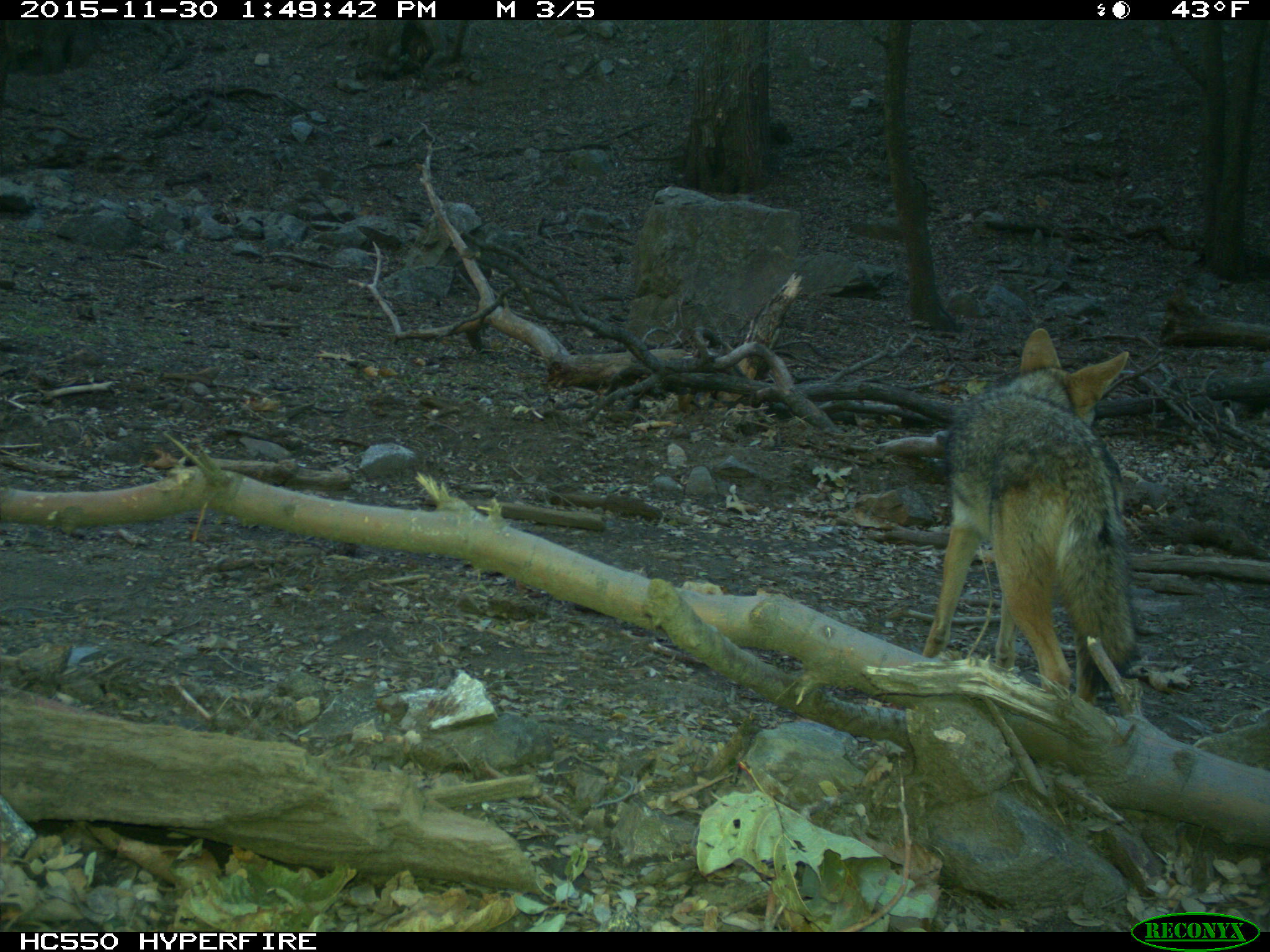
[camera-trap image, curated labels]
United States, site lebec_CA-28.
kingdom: Animalia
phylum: Chordata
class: Mammalia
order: Carnivora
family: Canidae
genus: Canis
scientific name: Canis latrans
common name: coyote